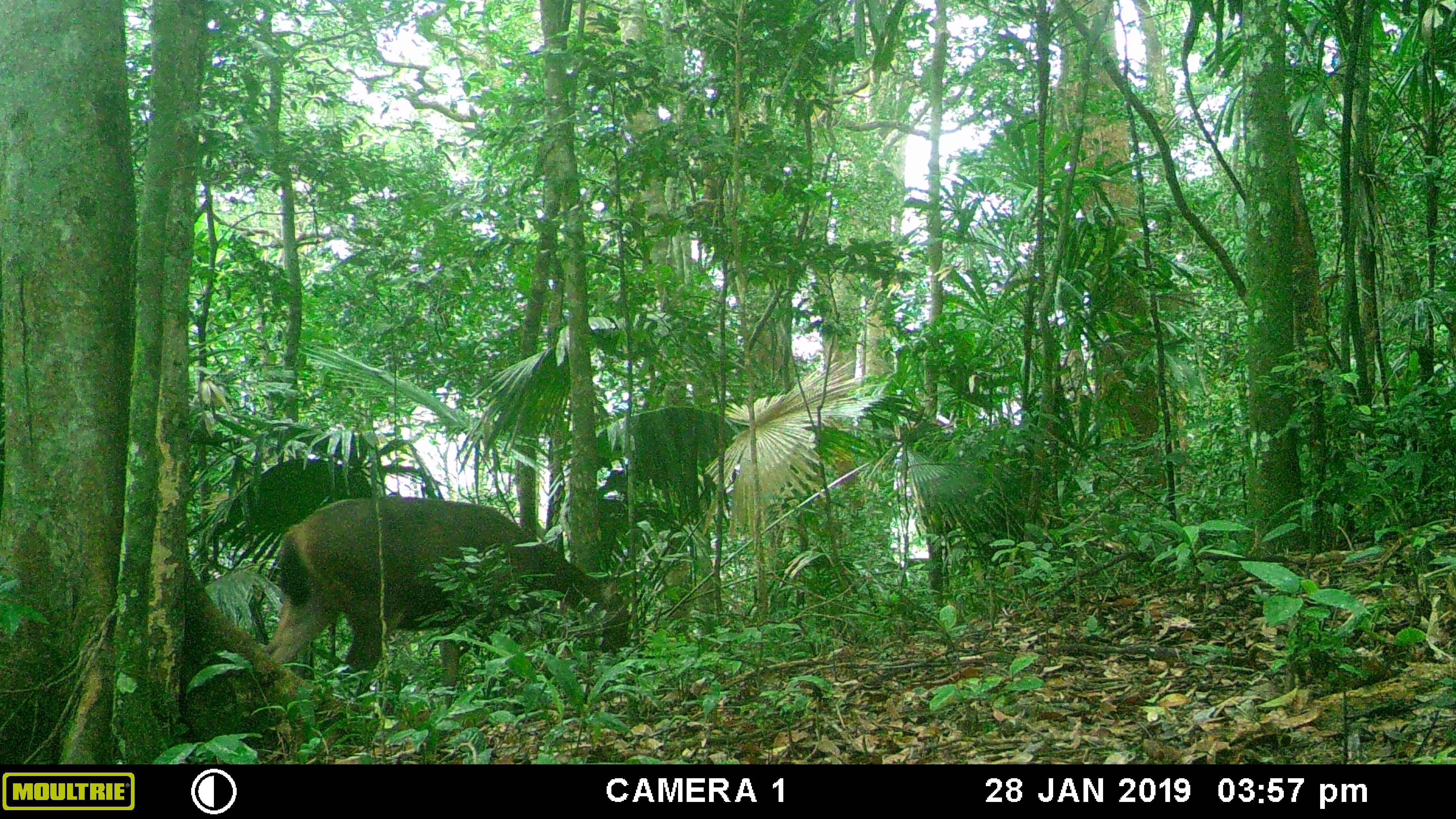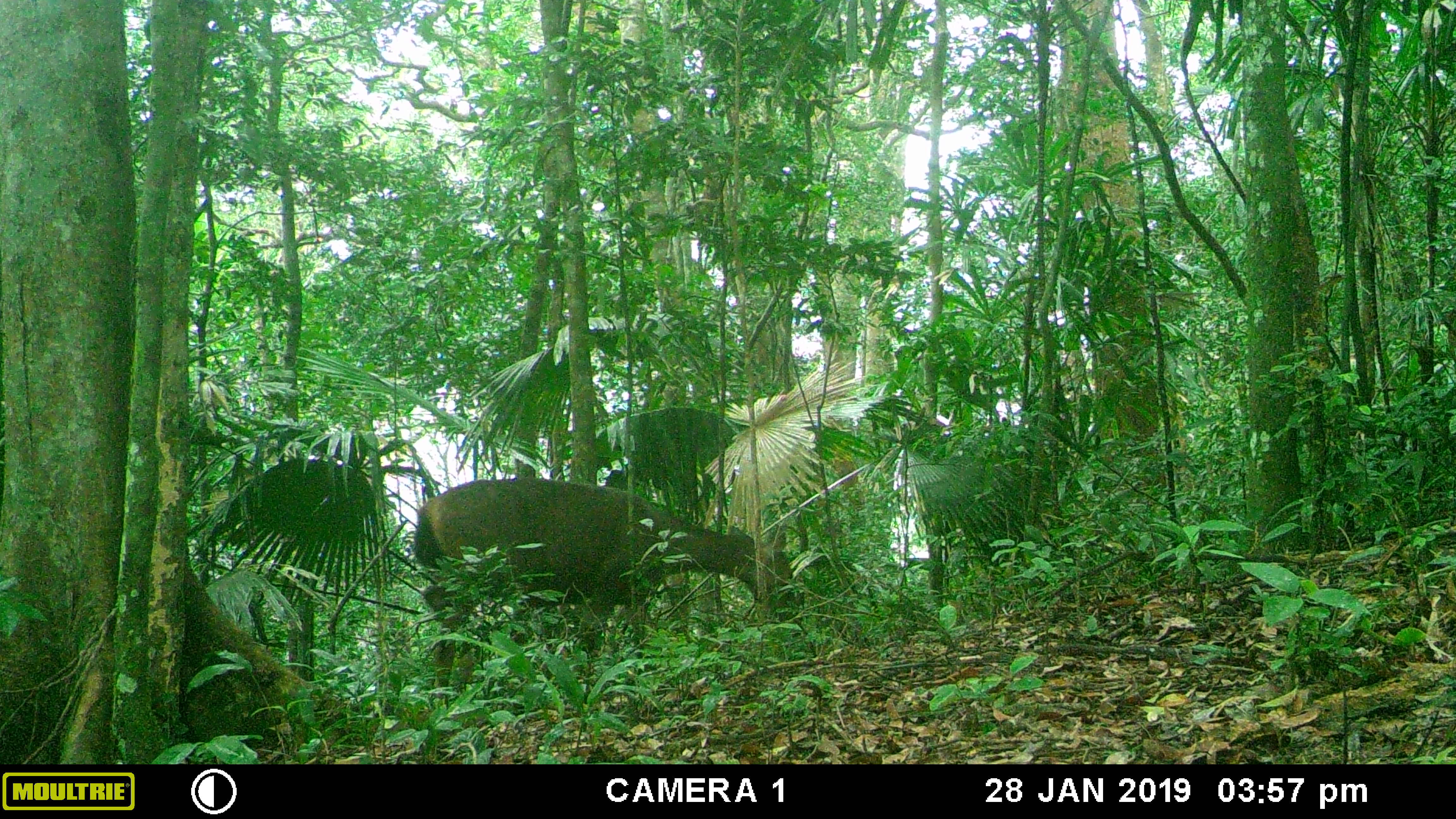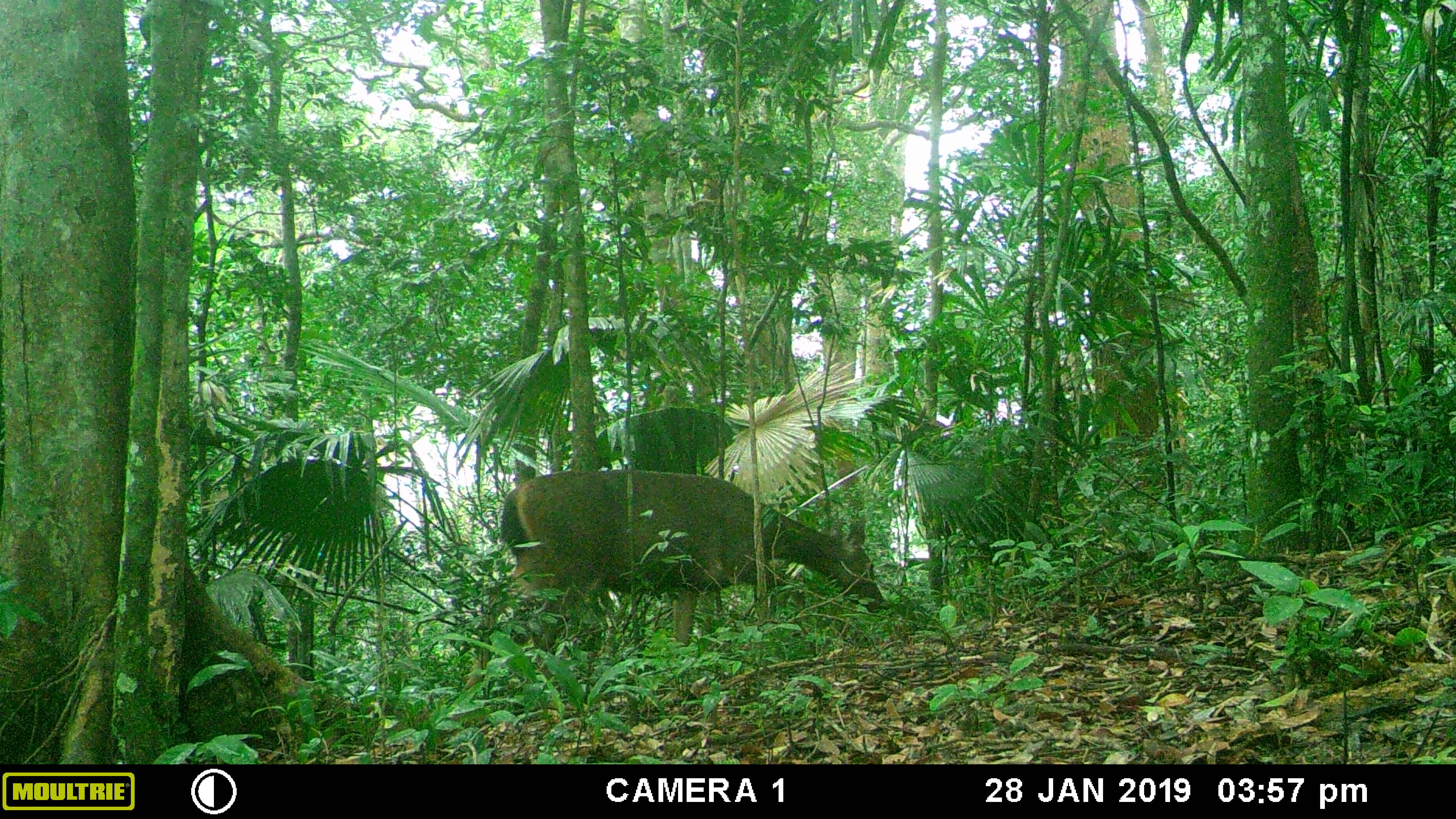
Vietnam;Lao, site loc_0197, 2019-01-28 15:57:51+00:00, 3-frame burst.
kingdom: Animalia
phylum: Chordata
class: Mammalia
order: Artiodactyla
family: Cervidae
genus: Rusa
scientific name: Rusa unicolor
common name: sambar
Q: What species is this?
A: Sambar (Rusa unicolor).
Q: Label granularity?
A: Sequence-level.